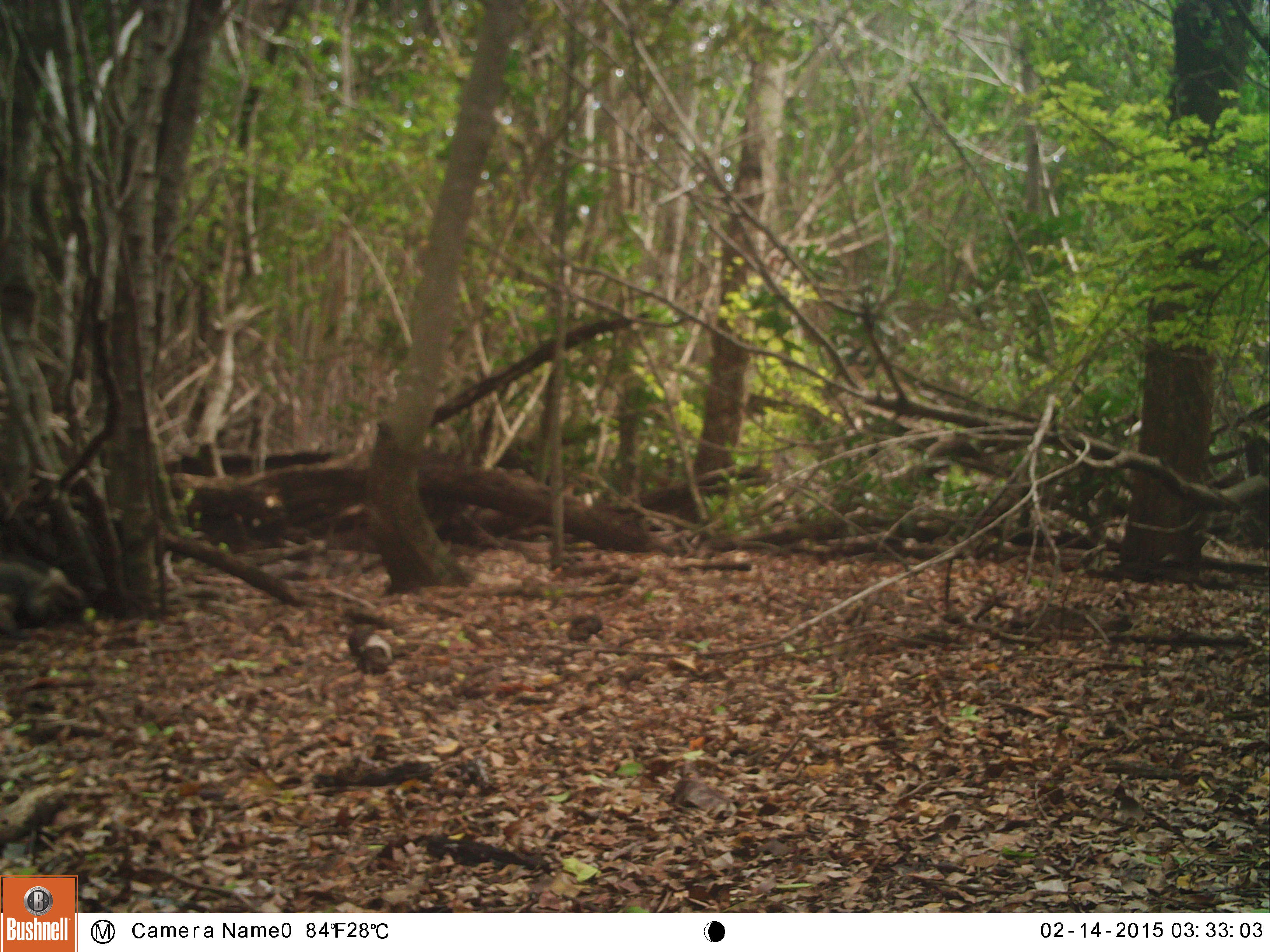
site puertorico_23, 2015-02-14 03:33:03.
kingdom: Animalia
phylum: Chordata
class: Reptilia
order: Squamata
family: Iguanidae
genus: Iguana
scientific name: Iguana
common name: typical iguanas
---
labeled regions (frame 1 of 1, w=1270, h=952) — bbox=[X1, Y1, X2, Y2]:
iguana: bbox=[0, 516, 80, 633]